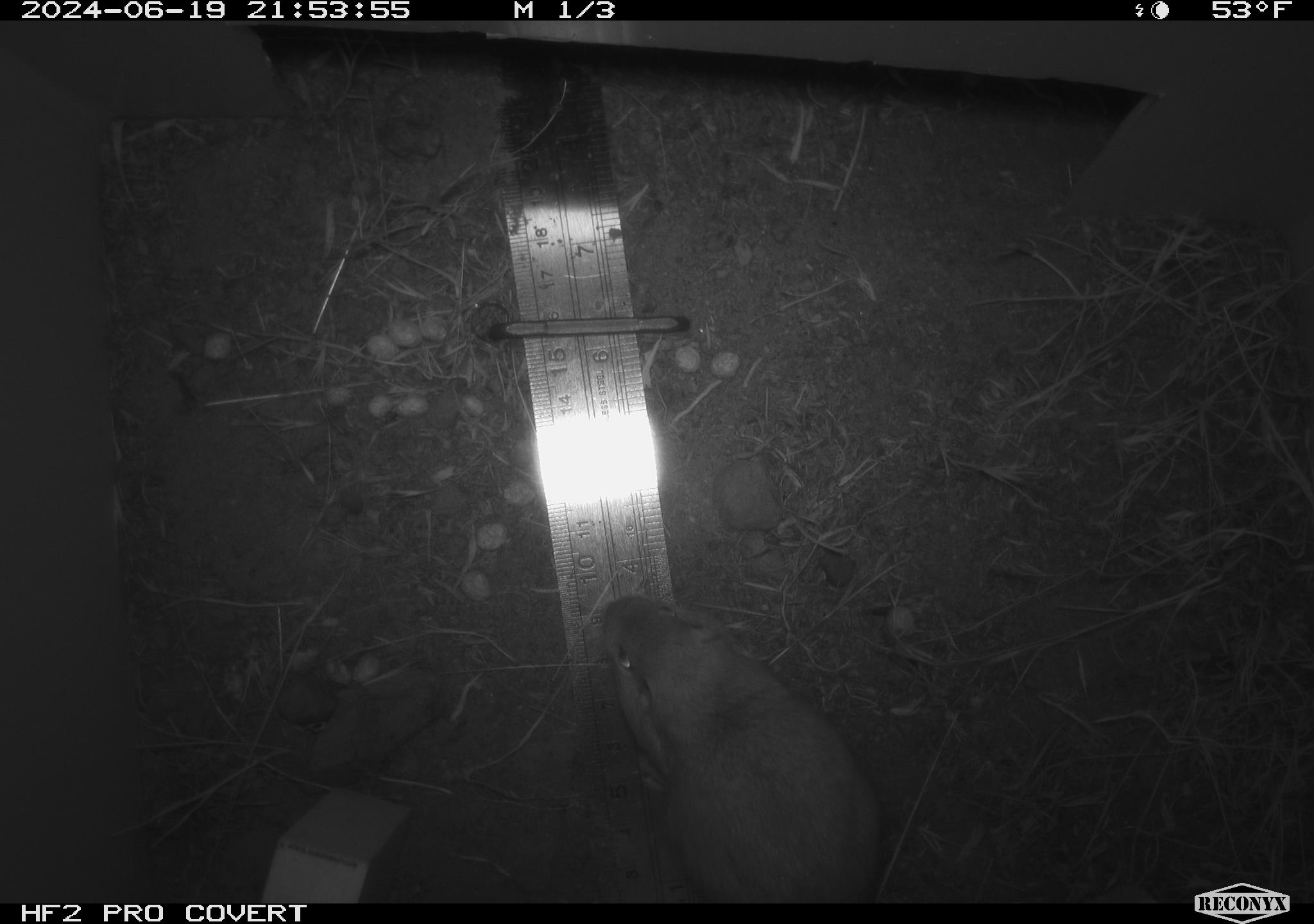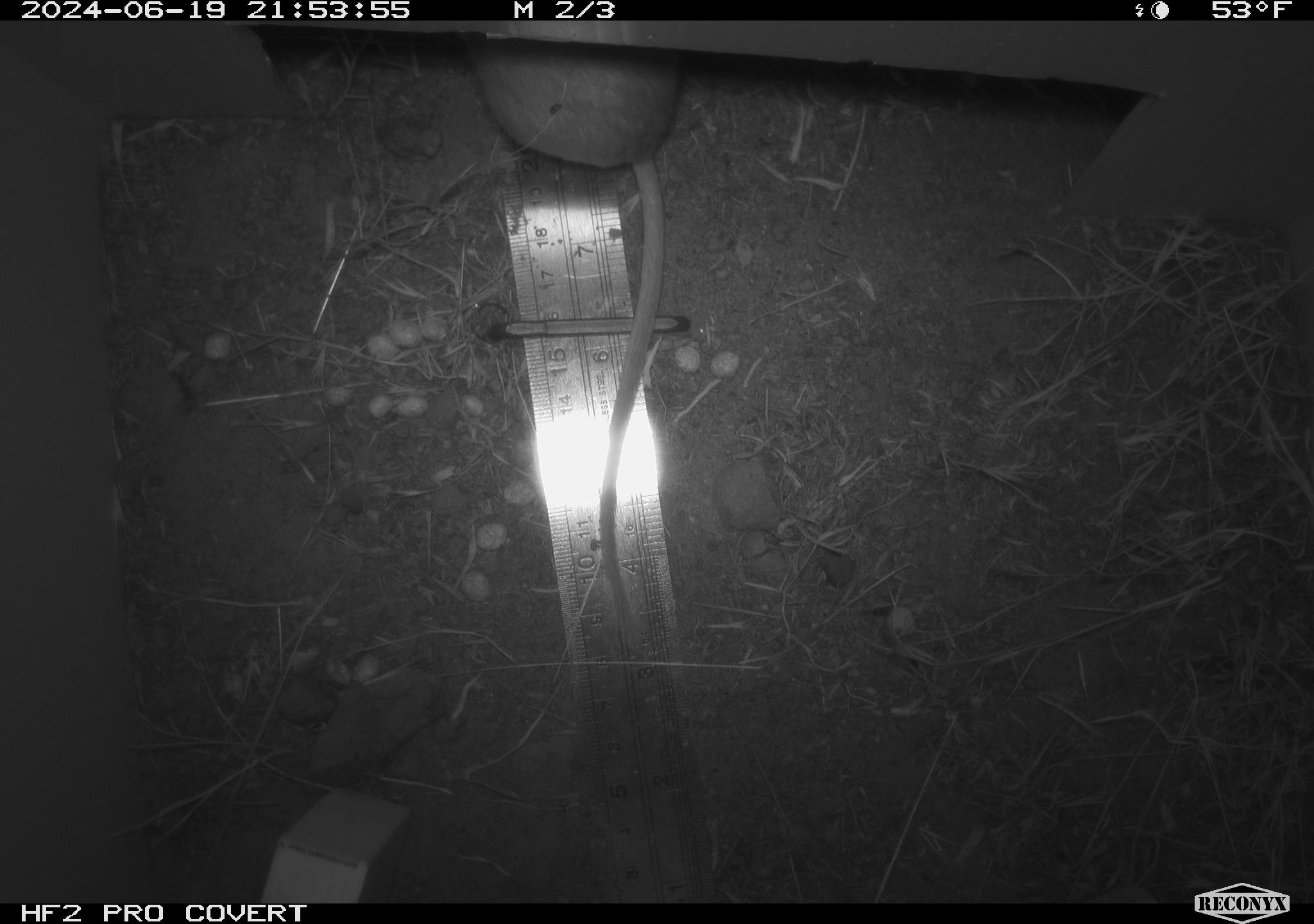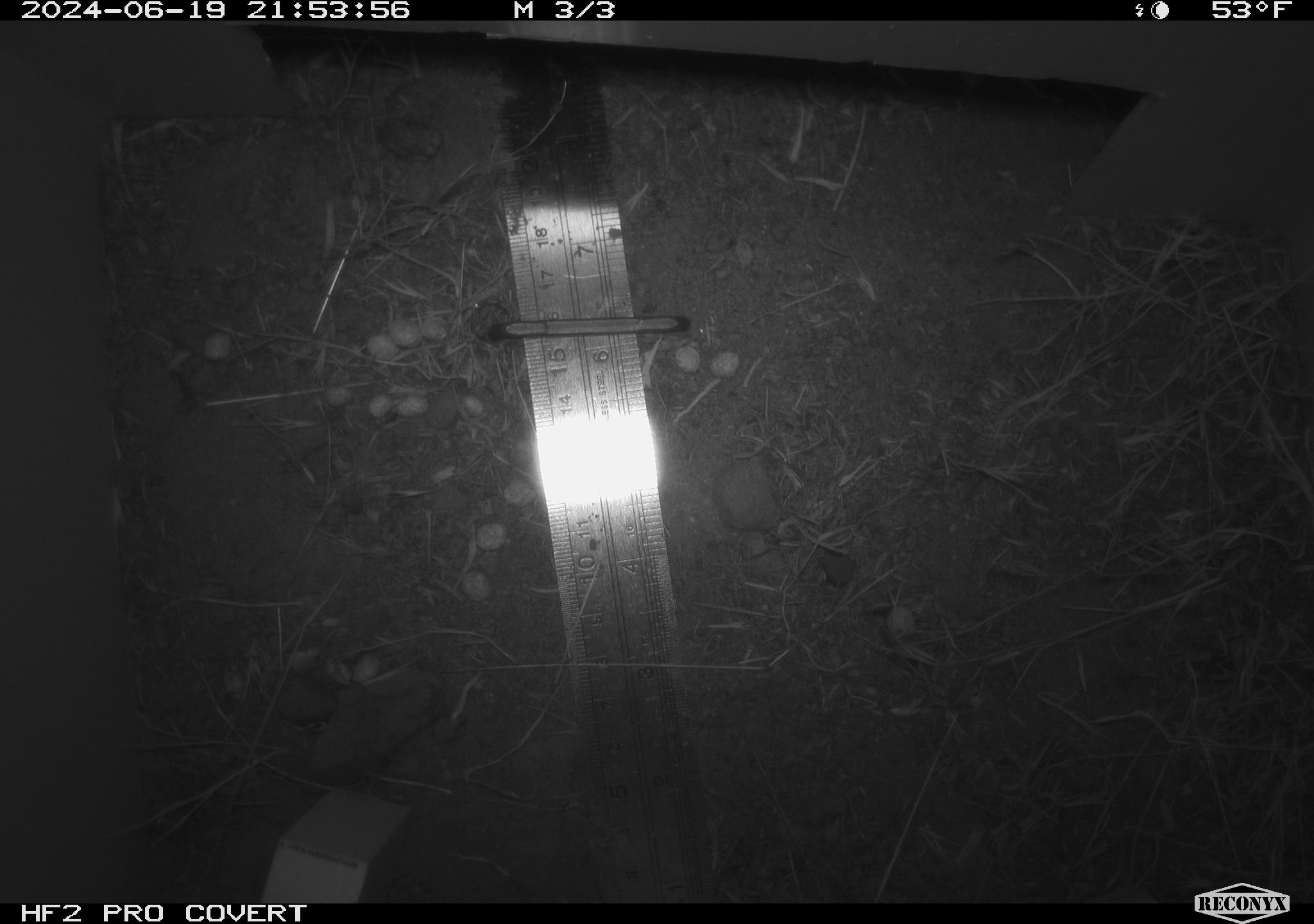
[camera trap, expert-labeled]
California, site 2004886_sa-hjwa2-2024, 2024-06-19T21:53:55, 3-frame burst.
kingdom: Animalia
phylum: Chordata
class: Mammalia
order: Rodentia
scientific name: Rodentia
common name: rodent